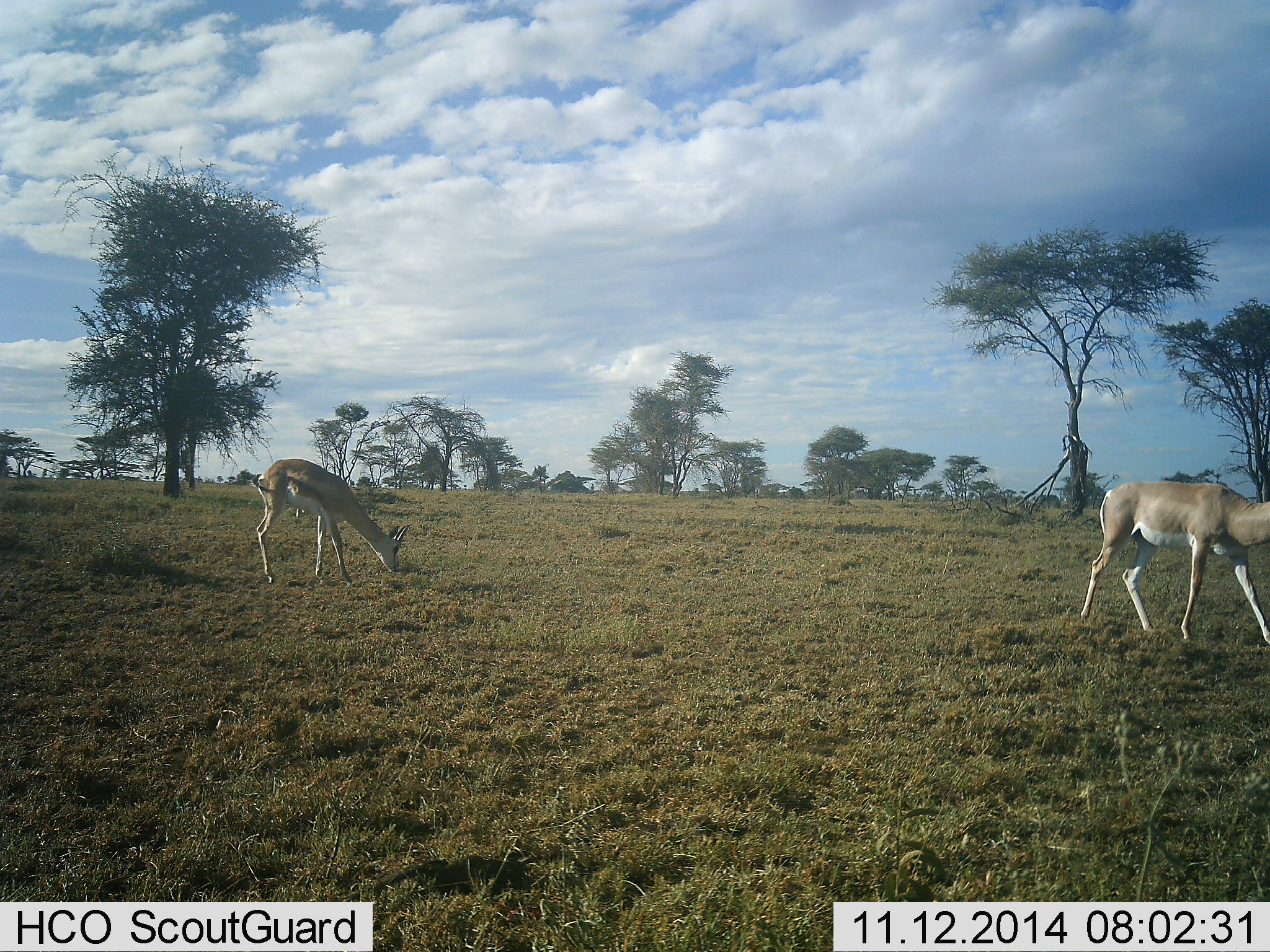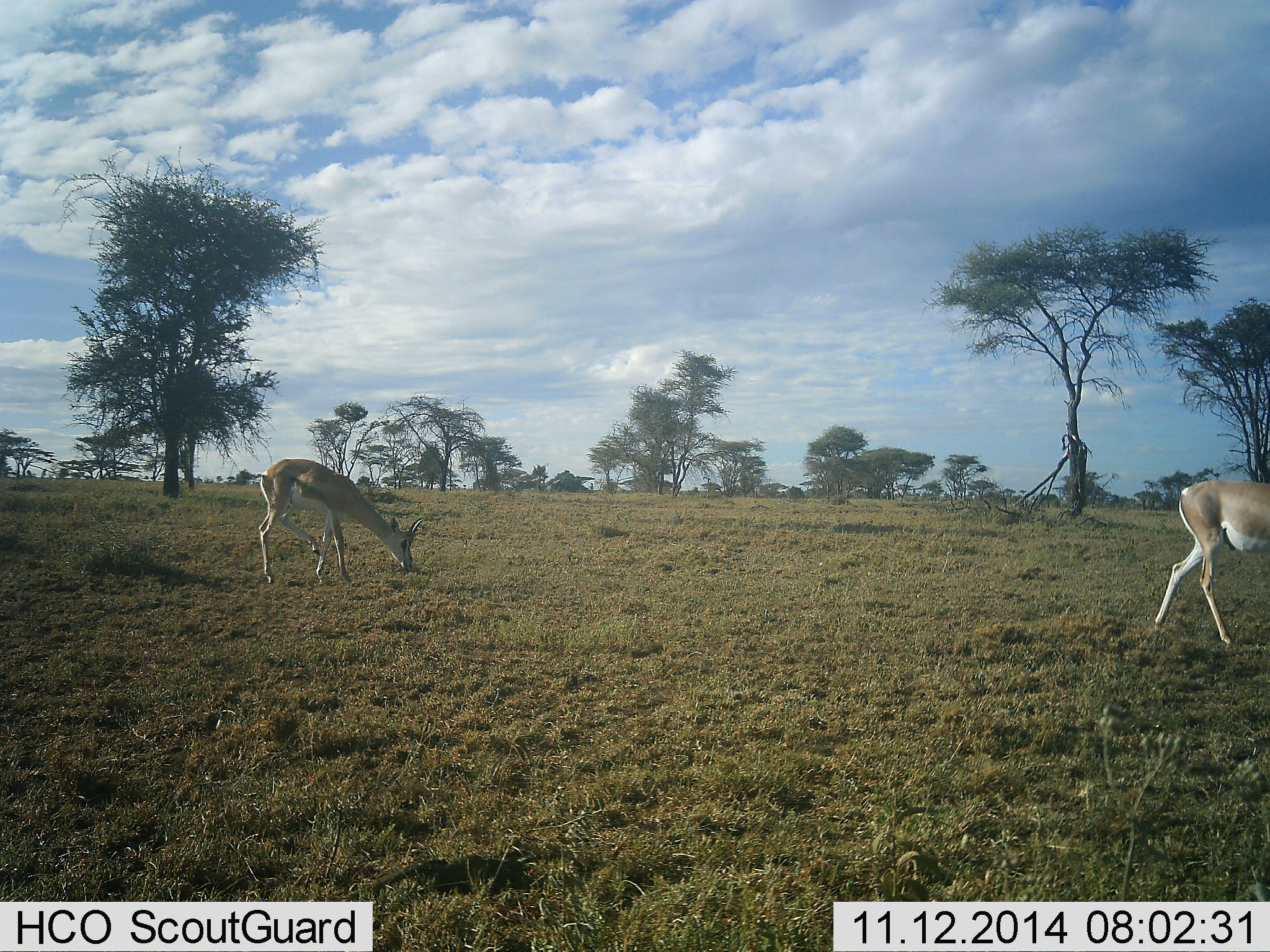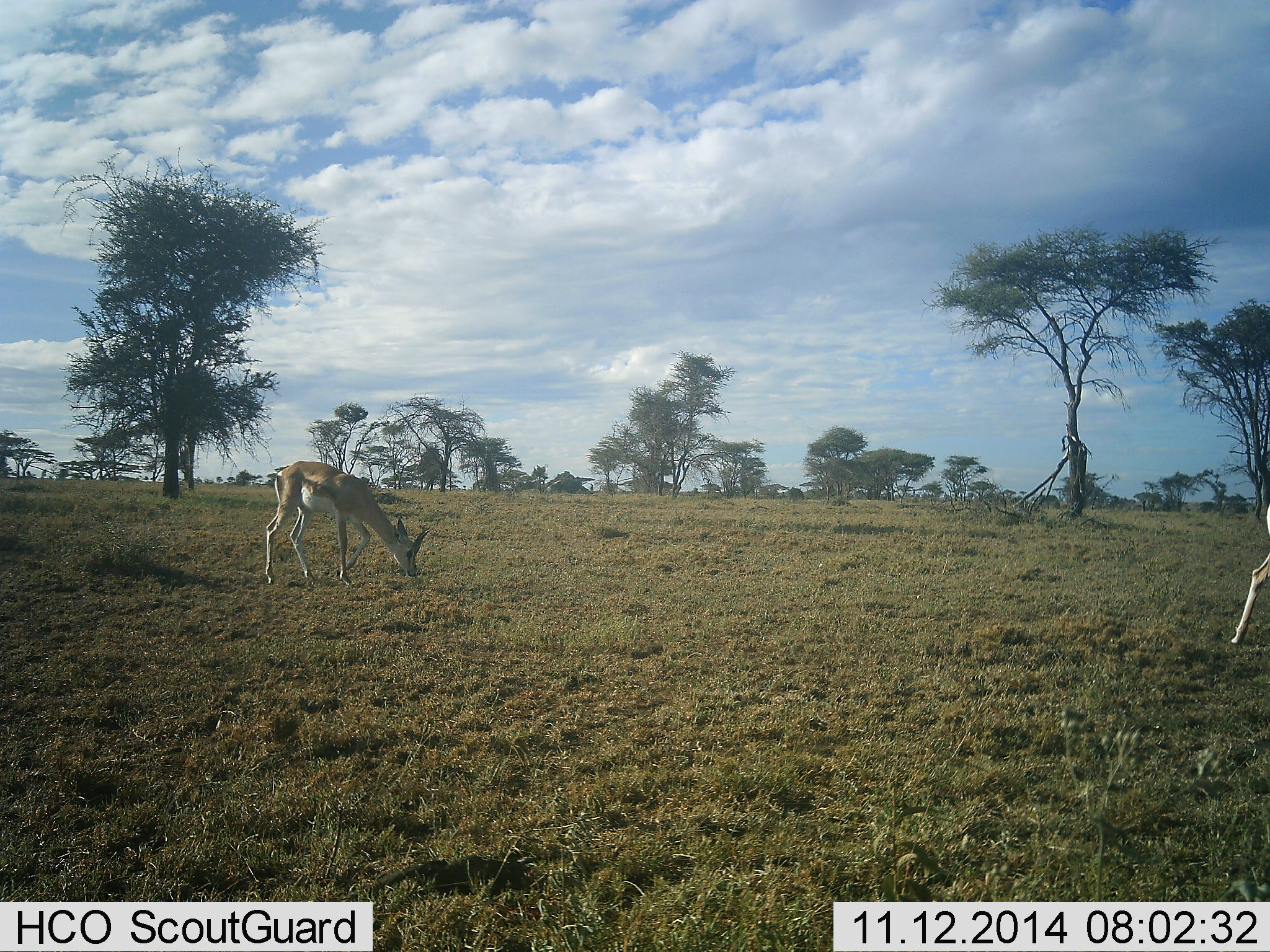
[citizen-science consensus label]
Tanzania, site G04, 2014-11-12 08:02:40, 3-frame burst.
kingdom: Animalia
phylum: Chordata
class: Mammalia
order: Artiodactyla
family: Bovidae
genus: Nanger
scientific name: Nanger granti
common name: grant's gazelle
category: gazellegrants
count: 2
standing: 27%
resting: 0%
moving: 100%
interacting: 0%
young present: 0%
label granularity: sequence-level